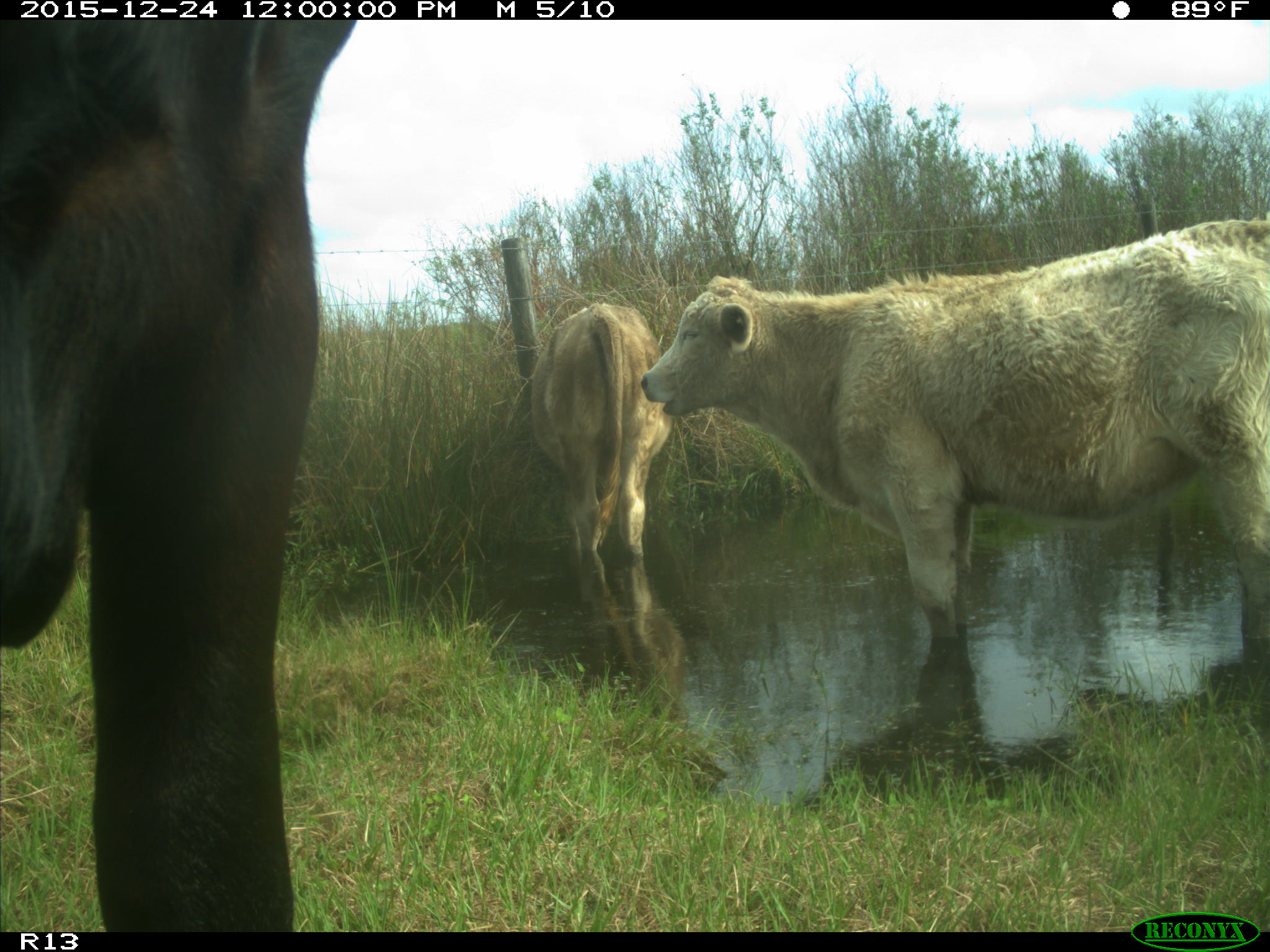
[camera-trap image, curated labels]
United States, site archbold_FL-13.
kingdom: Animalia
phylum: Chordata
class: Mammalia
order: Artiodactyla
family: Bovidae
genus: Bos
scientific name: Bos taurus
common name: domestic cow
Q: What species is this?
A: Bos taurus (domestic cow).